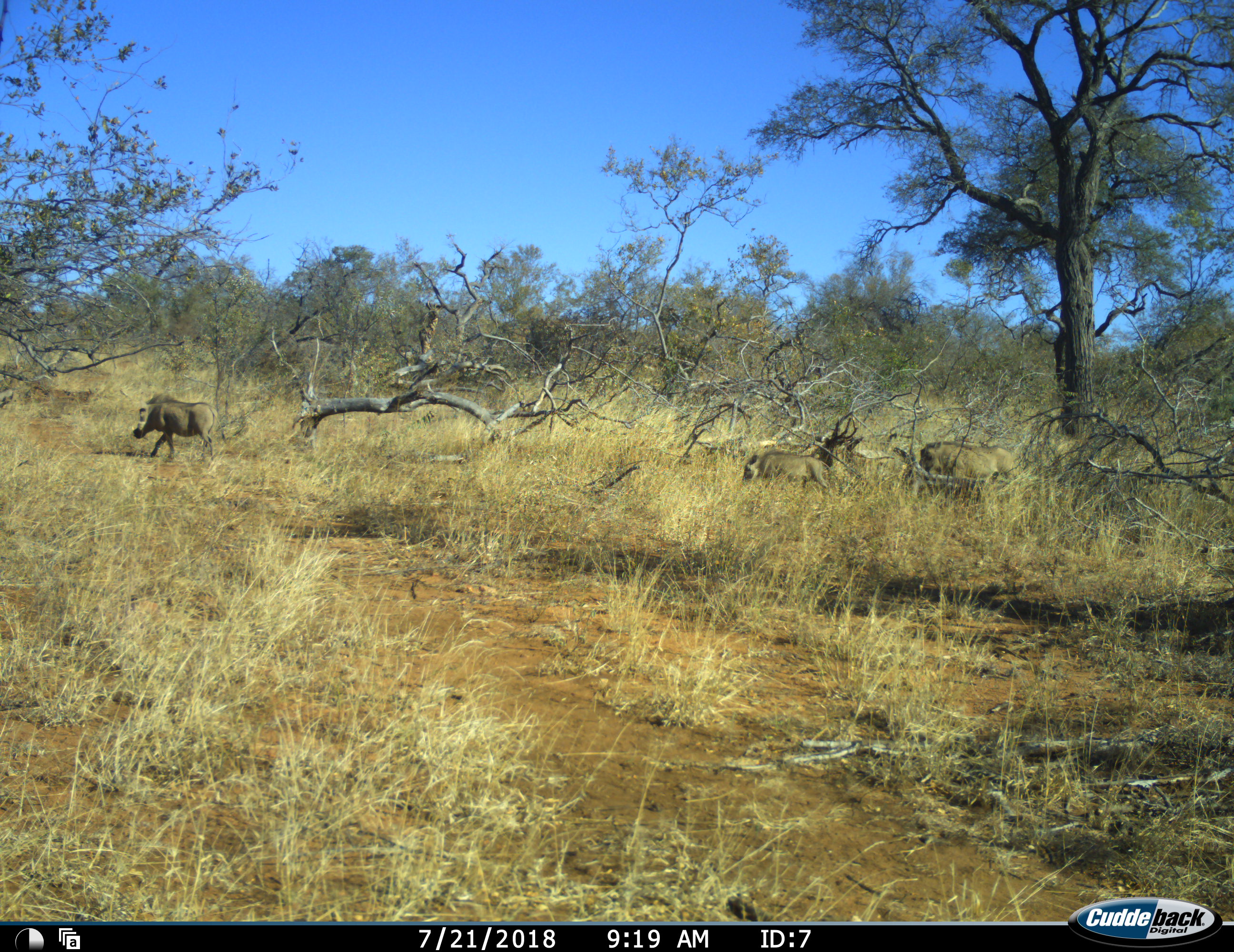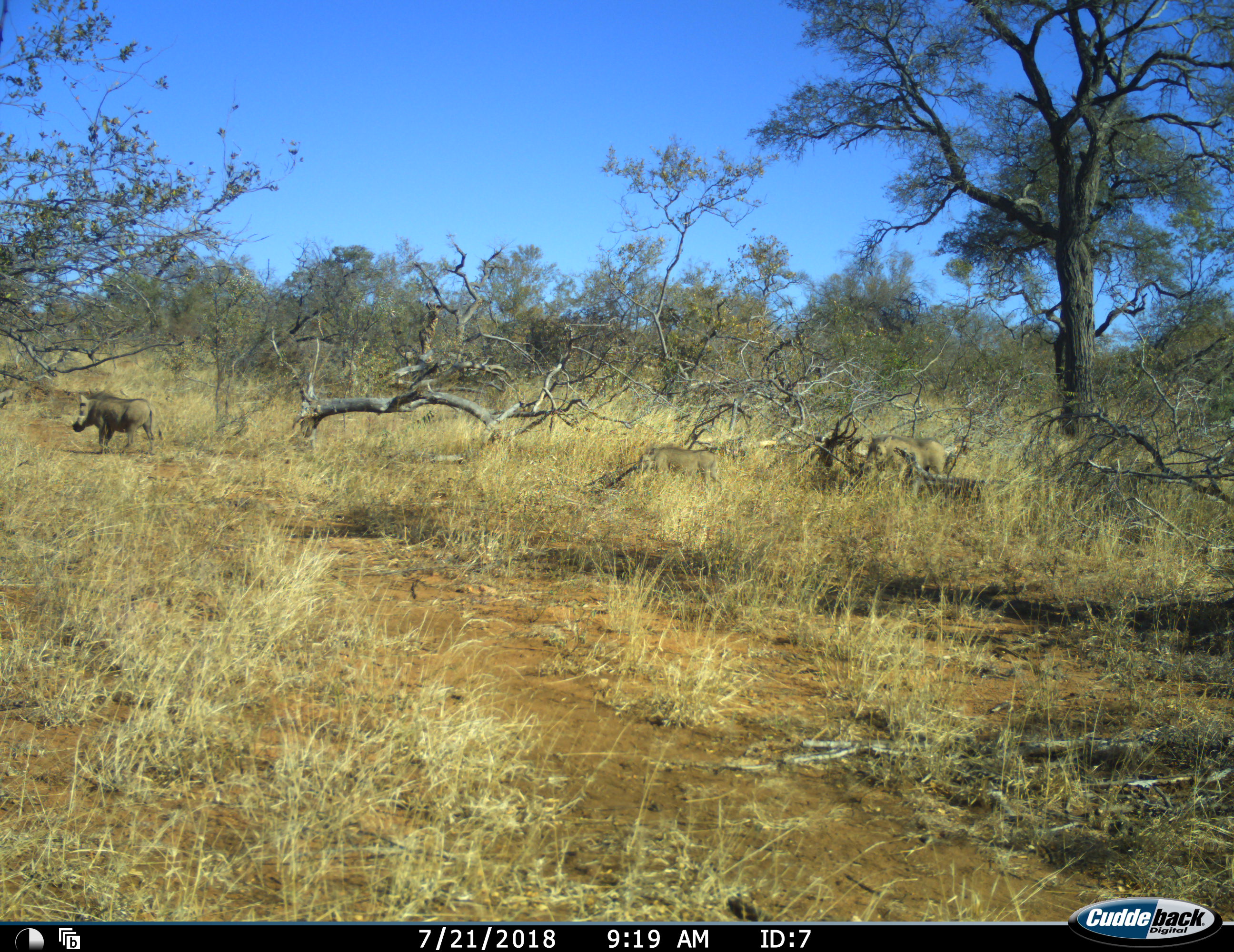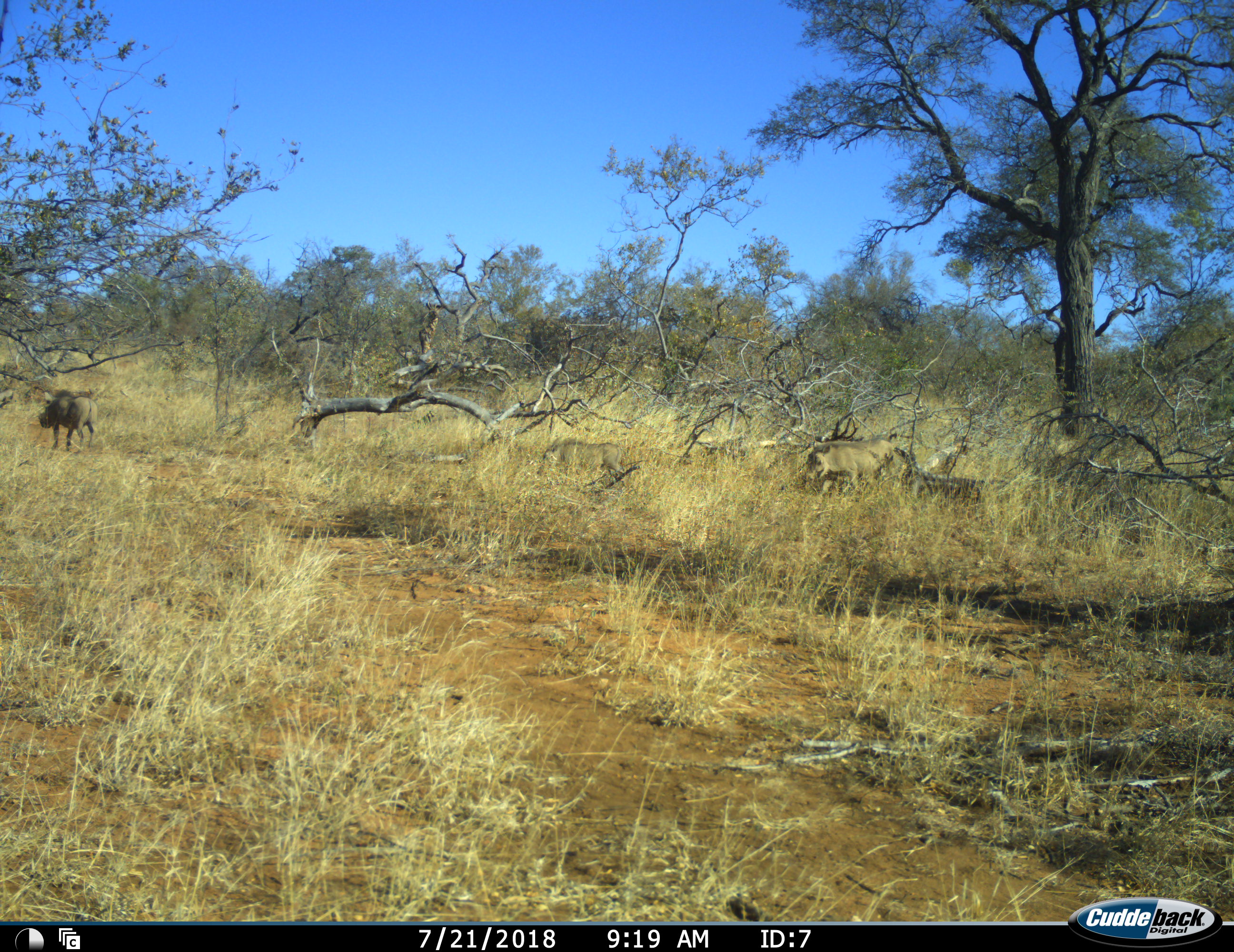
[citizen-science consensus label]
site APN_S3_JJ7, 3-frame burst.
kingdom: Animalia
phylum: Chordata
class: Mammalia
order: Artiodactyla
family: Suidae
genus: Phacochoerus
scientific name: Phacochoerus africanus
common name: warthog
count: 3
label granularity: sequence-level